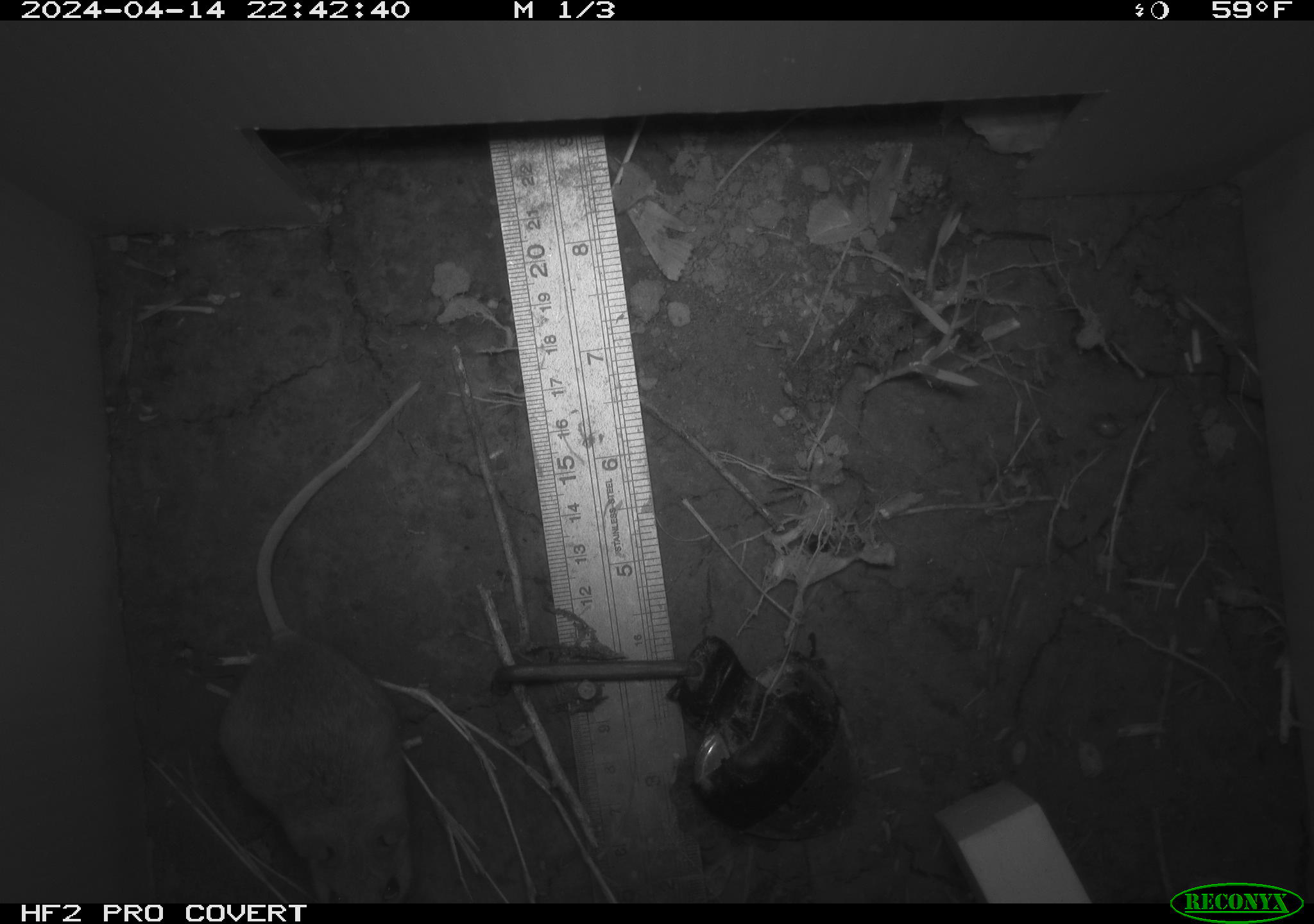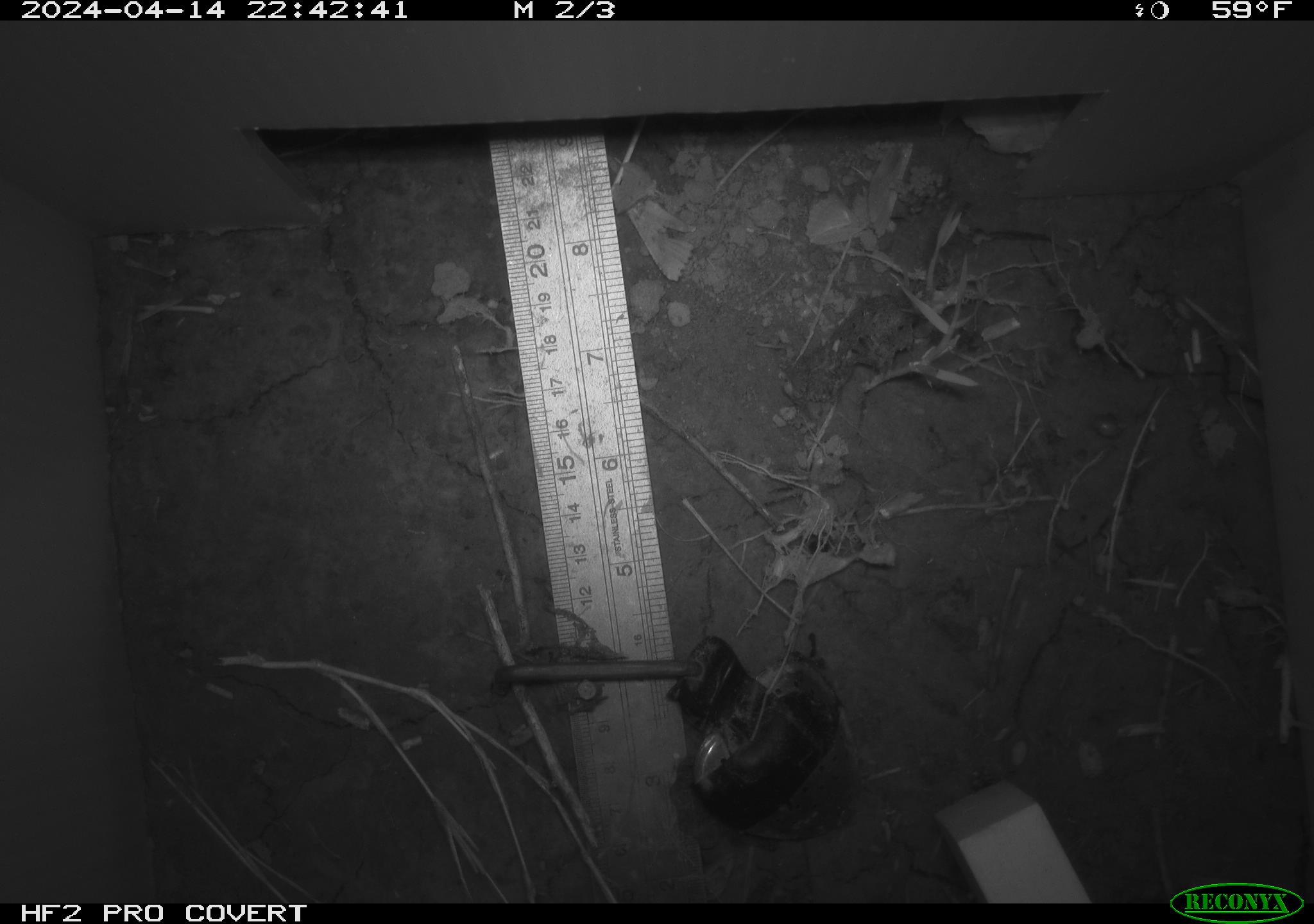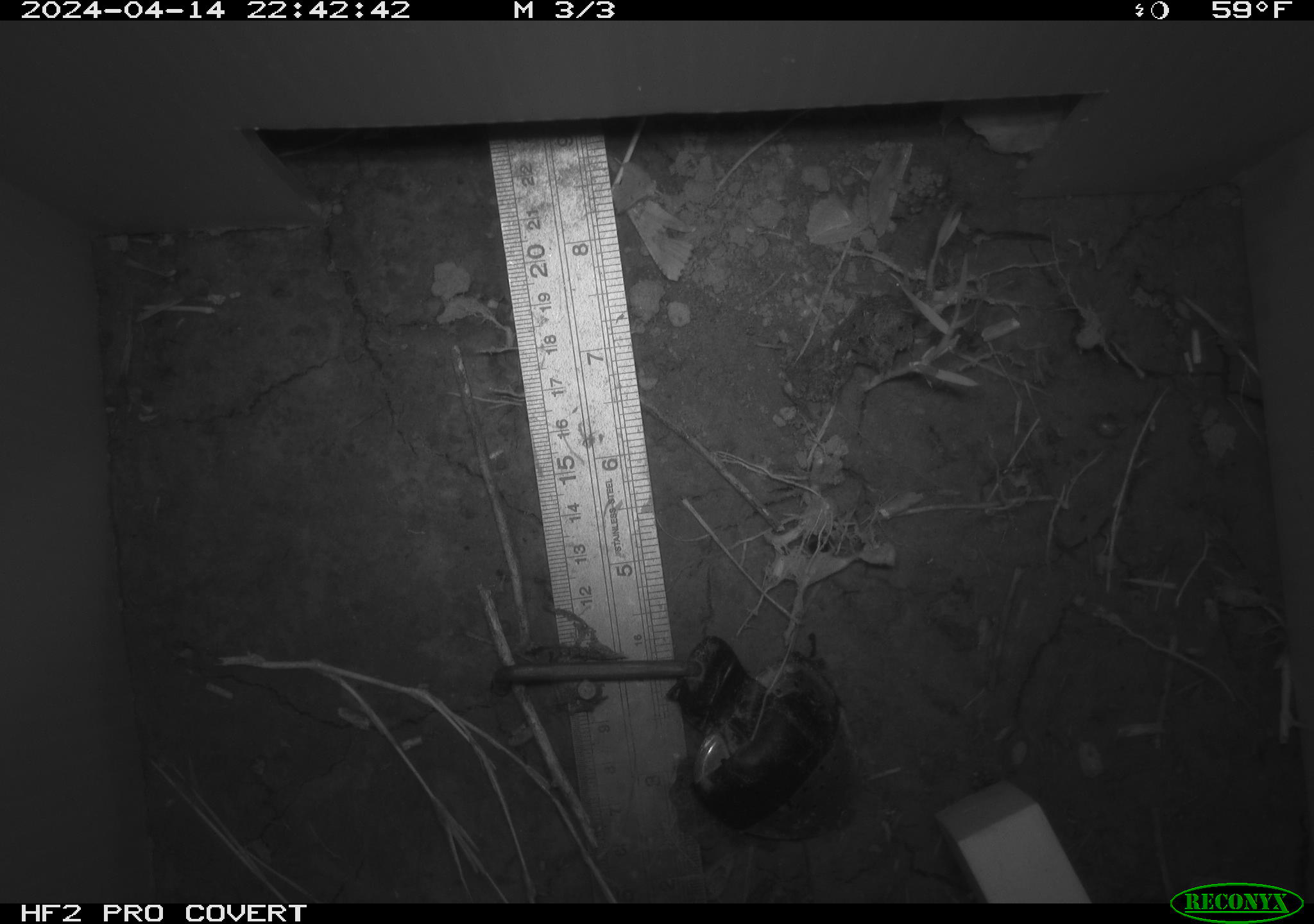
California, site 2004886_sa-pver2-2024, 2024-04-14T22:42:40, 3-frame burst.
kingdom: Animalia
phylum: Chordata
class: Mammalia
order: Rodentia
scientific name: Rodentia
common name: mouse species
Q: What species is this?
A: Mouse species (Rodentia).